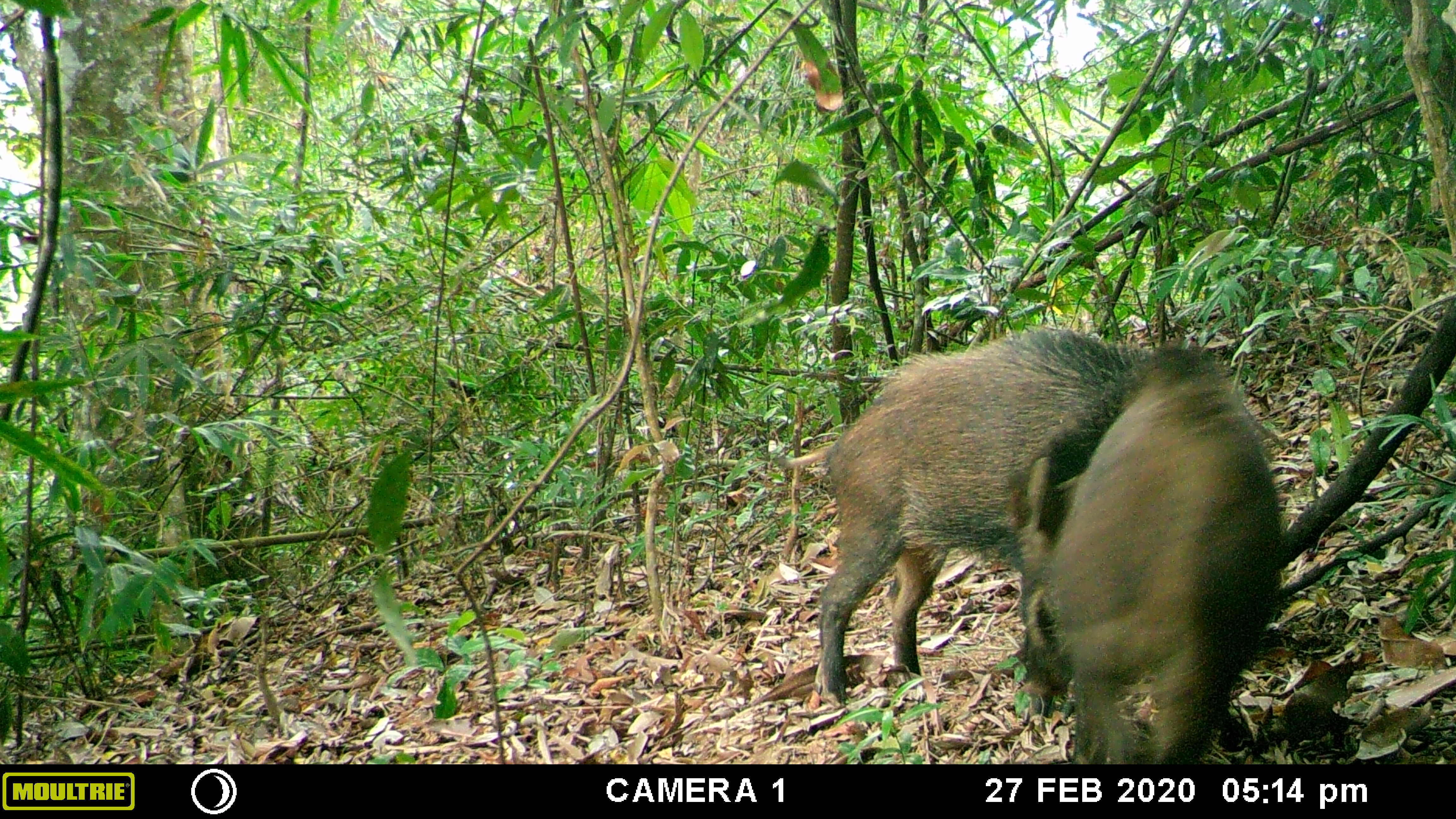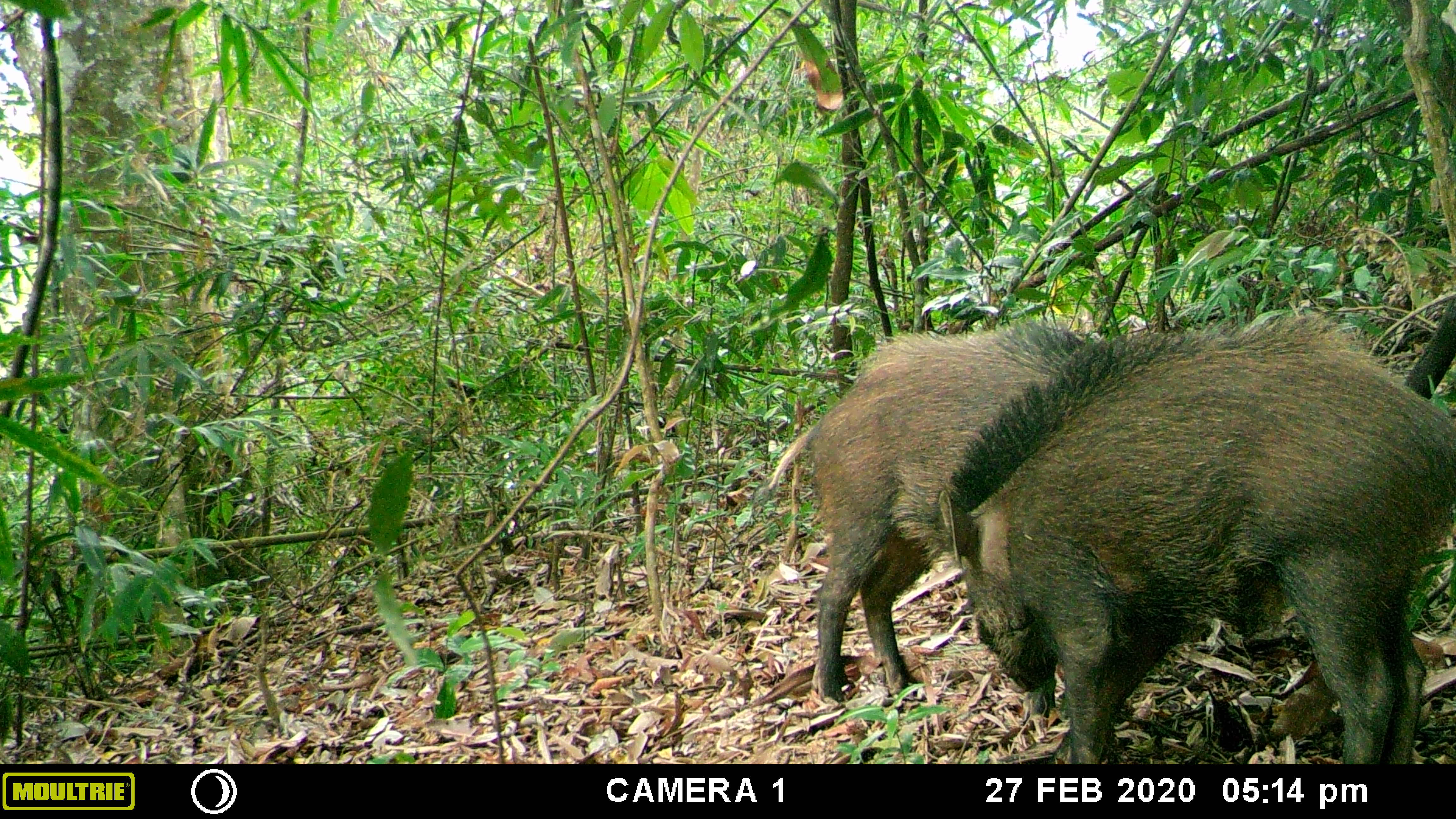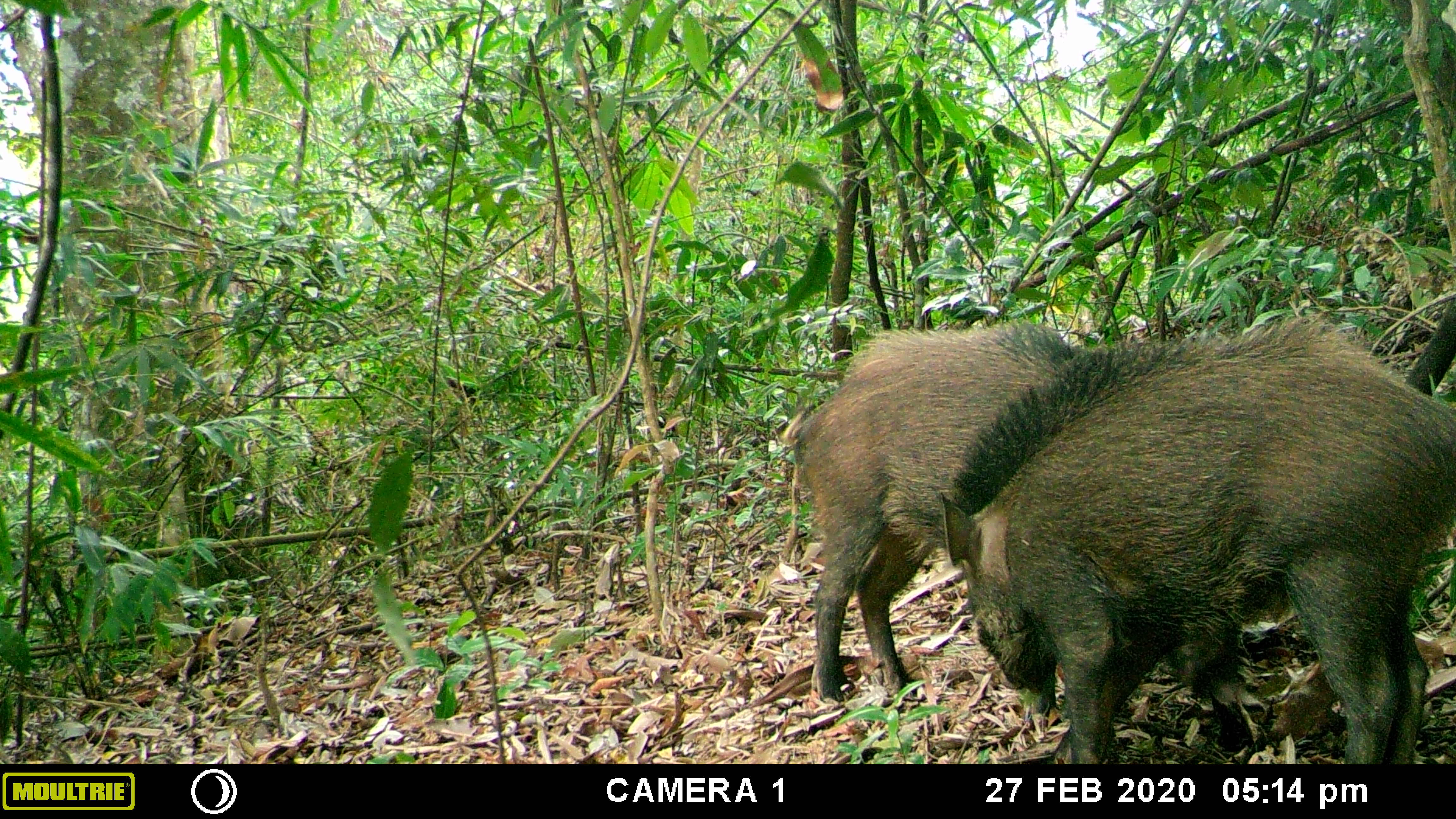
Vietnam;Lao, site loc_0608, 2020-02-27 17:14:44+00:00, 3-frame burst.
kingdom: Animalia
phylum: Chordata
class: Mammalia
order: Artiodactyla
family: Suidae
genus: Sus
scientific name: Sus scrofa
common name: eurasian wild pig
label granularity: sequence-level